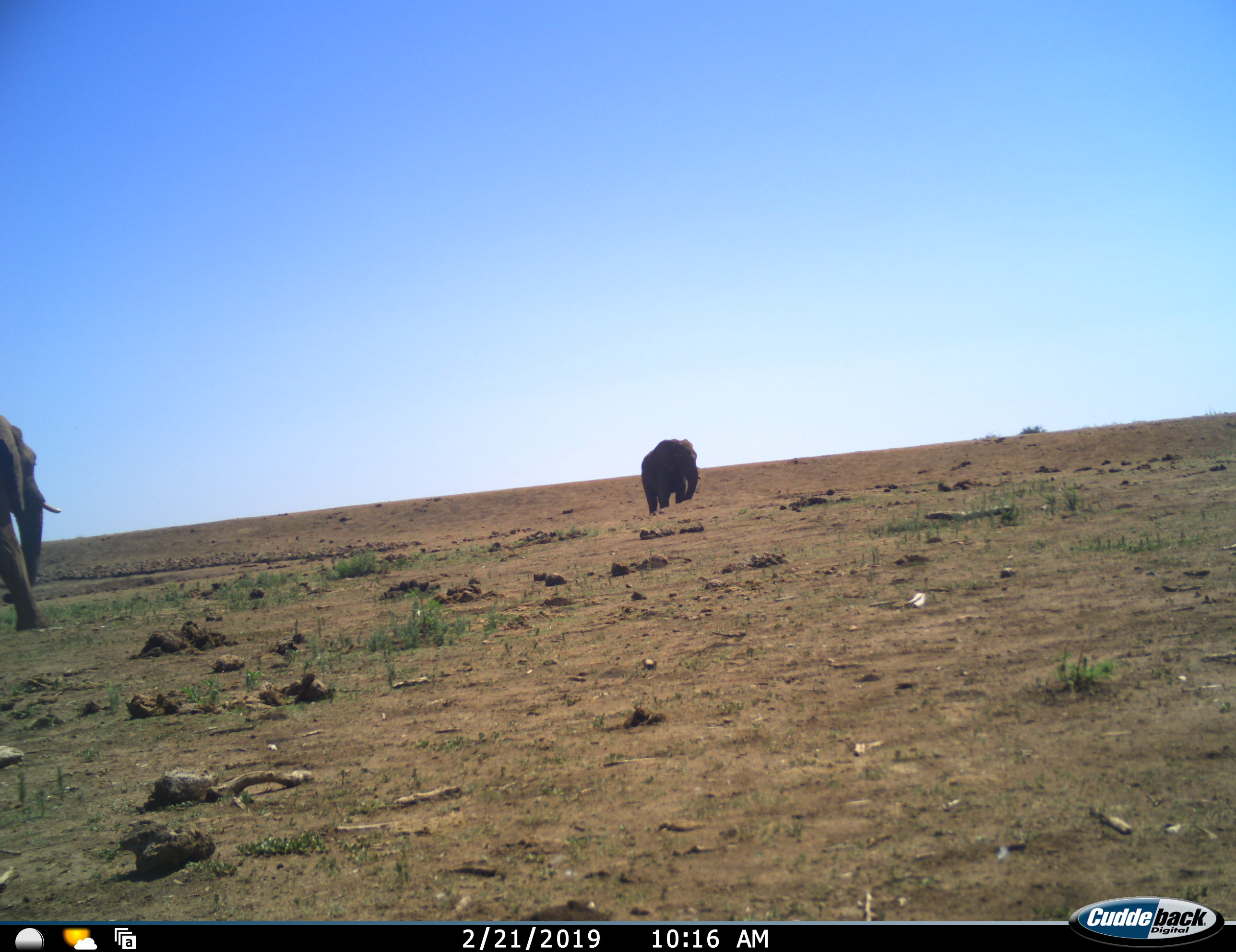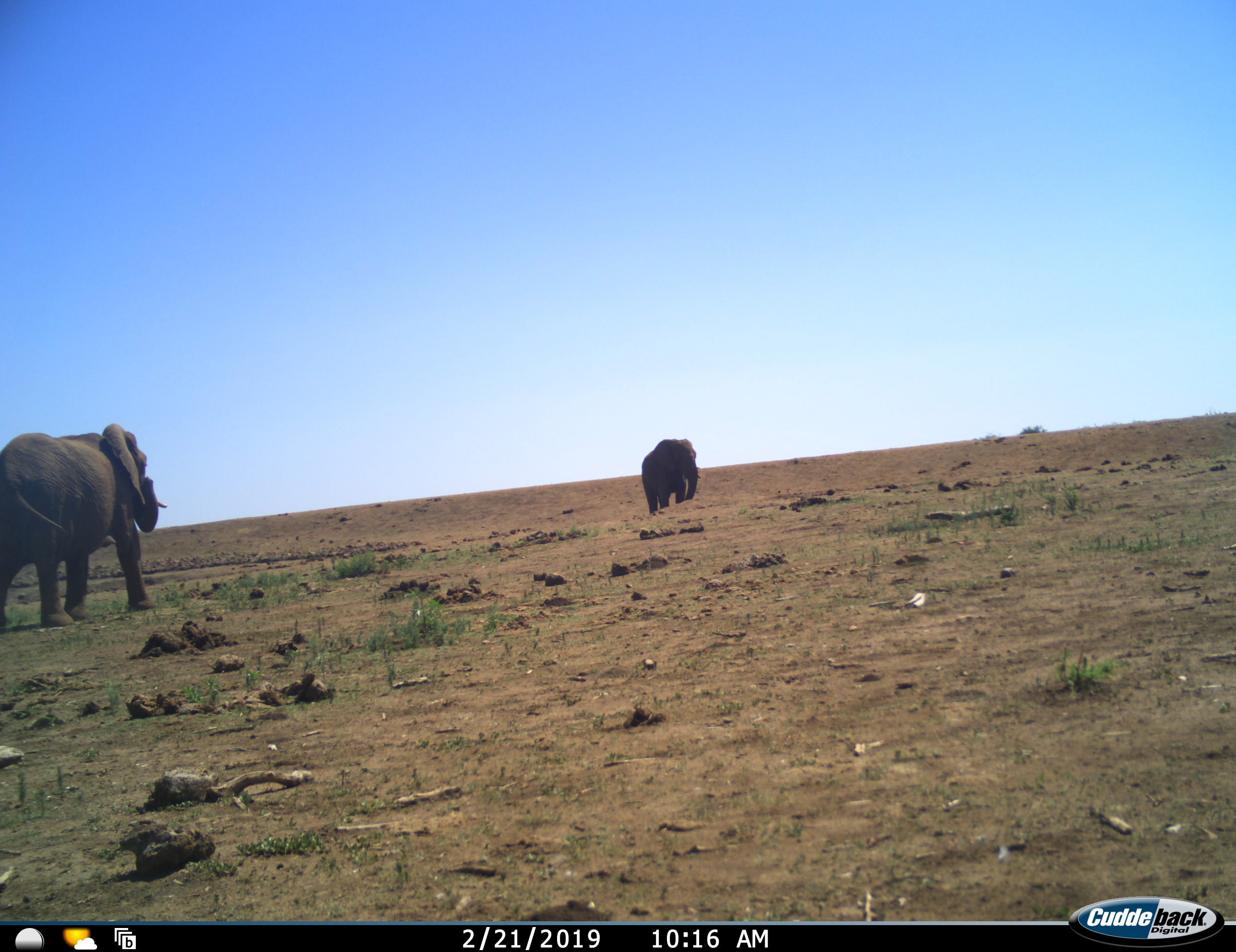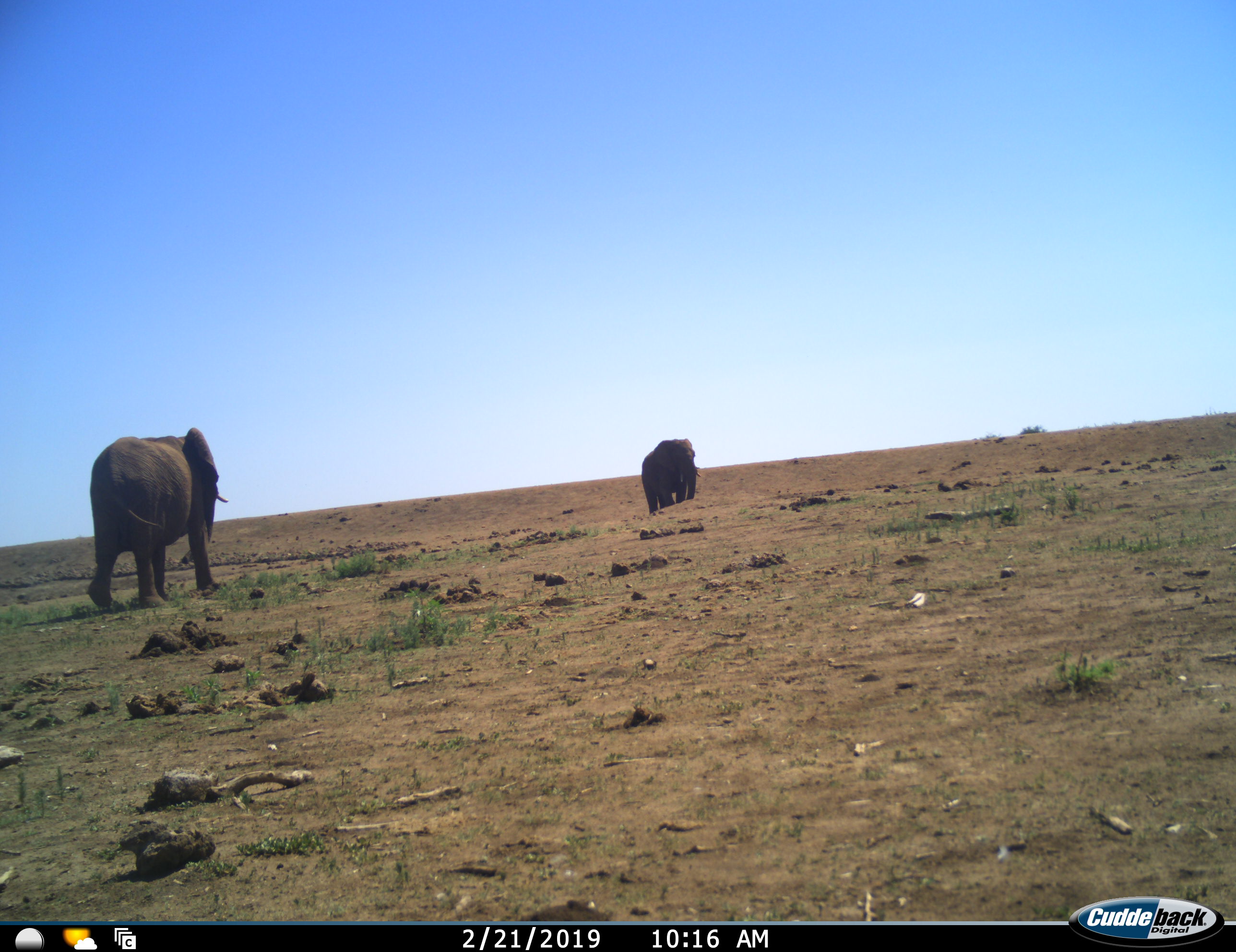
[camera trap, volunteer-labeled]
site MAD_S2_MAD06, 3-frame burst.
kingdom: Animalia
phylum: Chordata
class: Mammalia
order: Proboscidea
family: Elephantidae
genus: Loxodonta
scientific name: Loxodonta africana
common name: african bush elephant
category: elephant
Elephant (african bush elephant) (Loxodonta africana), count 2. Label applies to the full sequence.